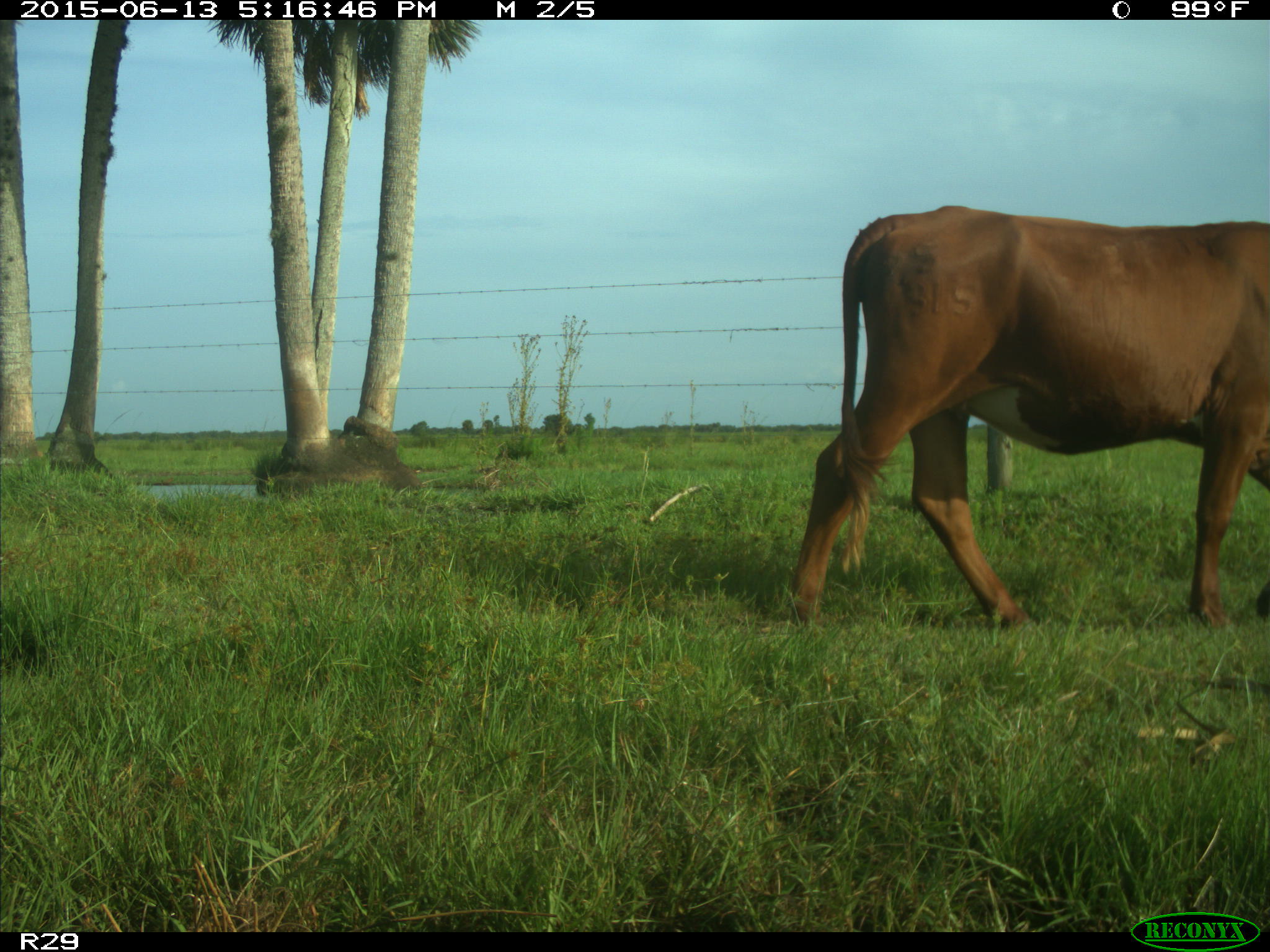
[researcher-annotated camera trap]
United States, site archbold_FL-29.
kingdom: Animalia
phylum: Chordata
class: Mammalia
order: Artiodactyla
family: Bovidae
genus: Bos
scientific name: Bos taurus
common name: domestic cow